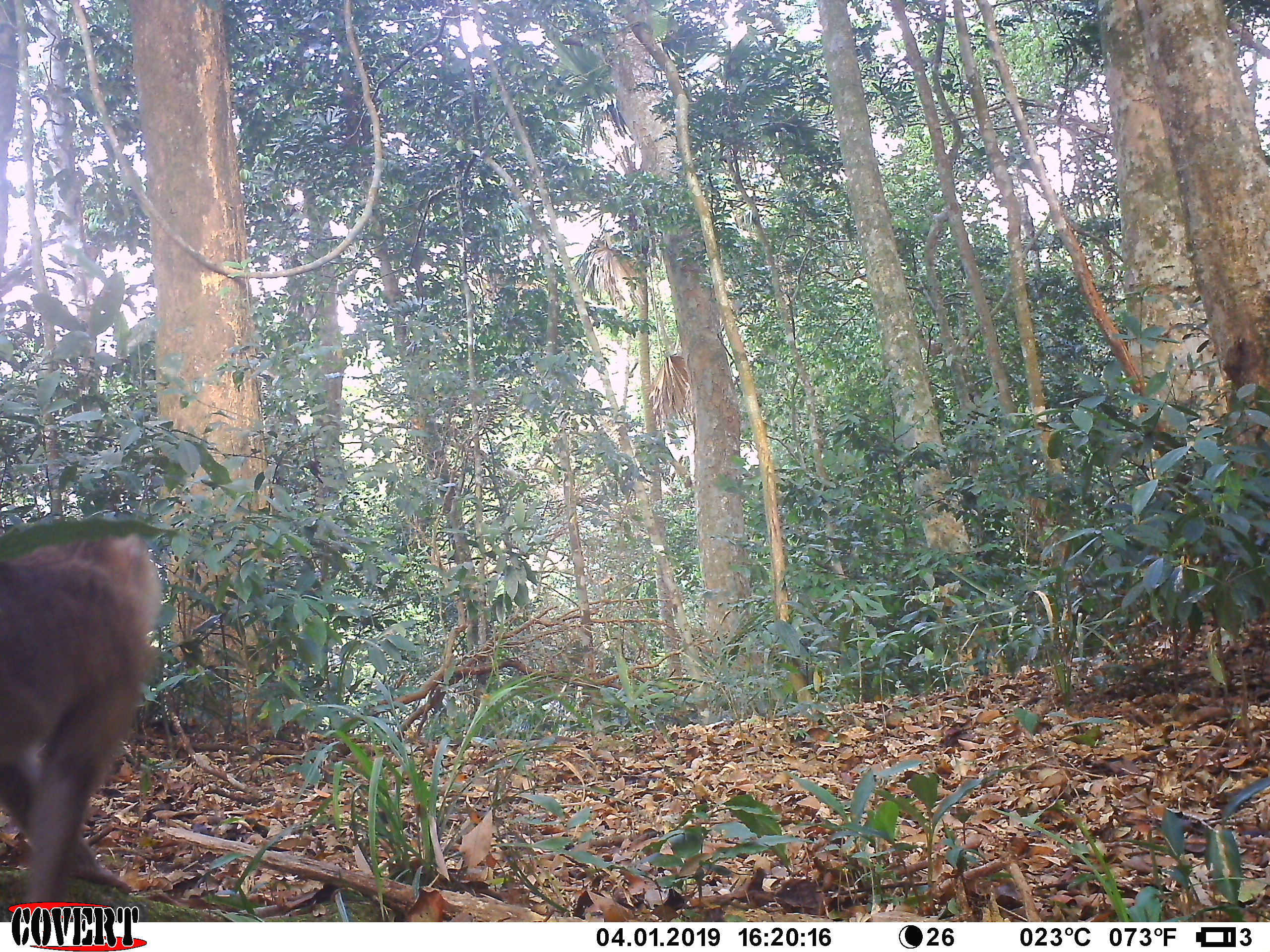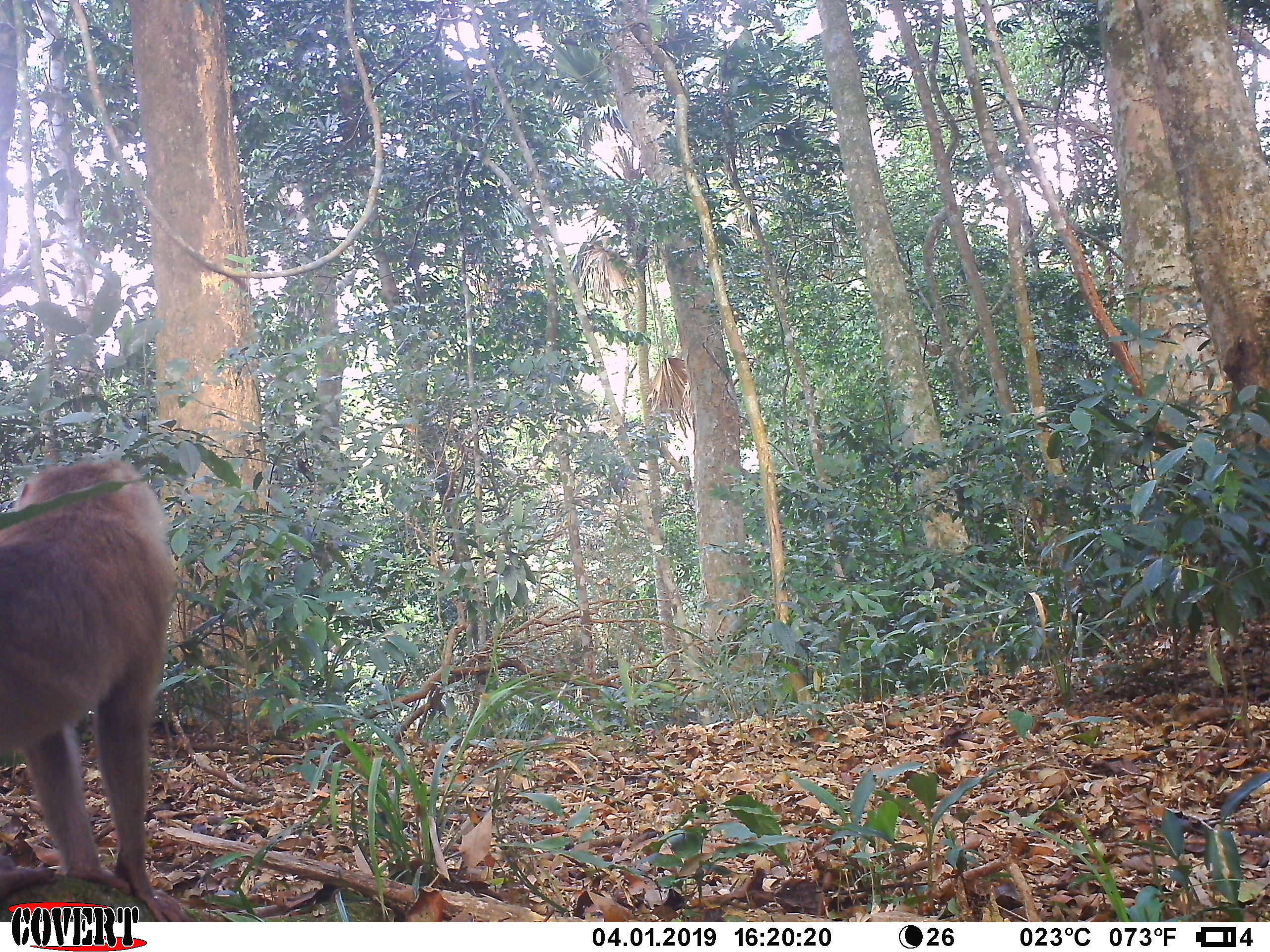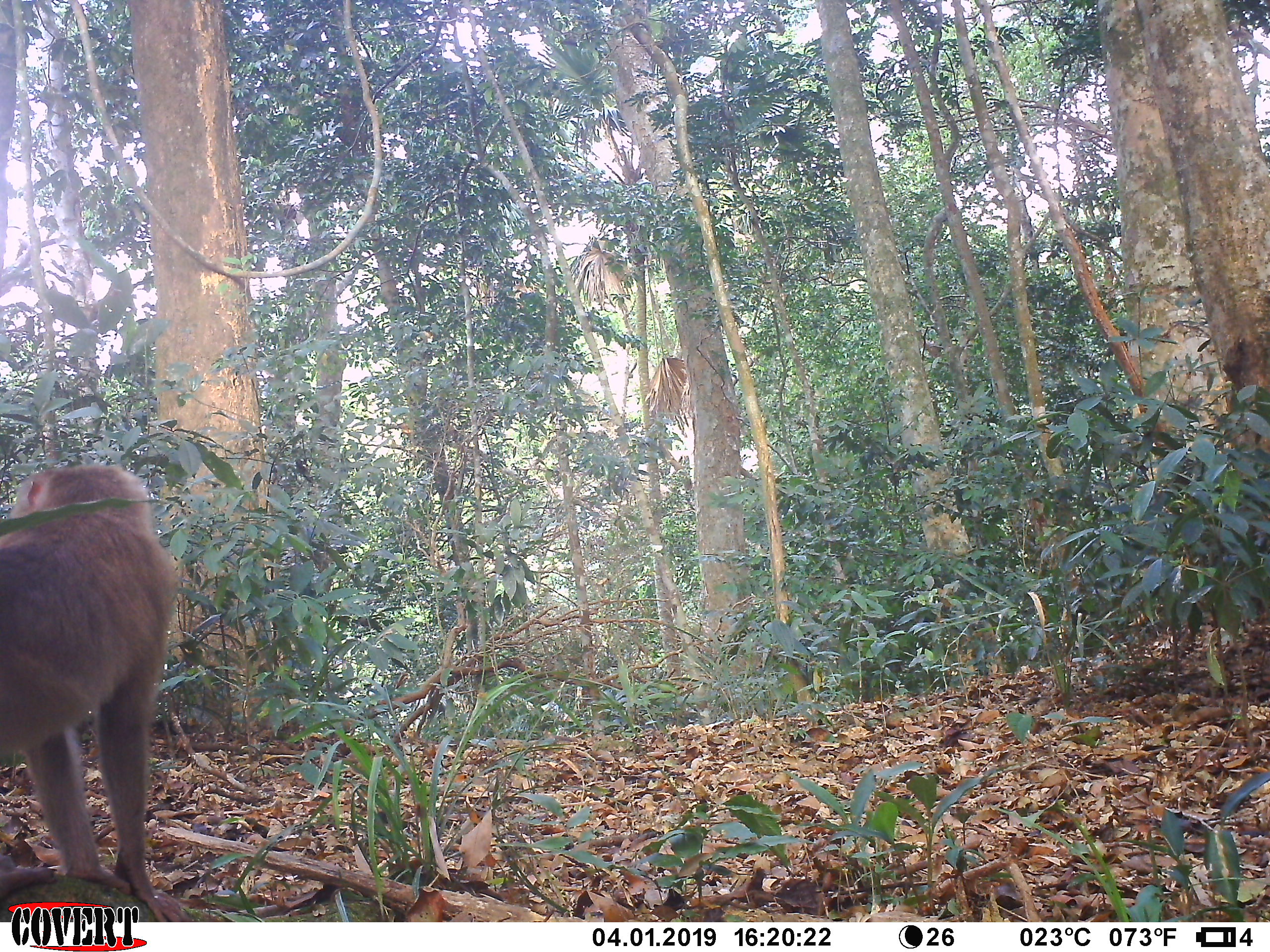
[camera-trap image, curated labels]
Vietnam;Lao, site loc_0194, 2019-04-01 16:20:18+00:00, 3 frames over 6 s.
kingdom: Animalia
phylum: Chordata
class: Mammalia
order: Primates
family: Cercopithecidae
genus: Macaca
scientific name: Macaca nemestrina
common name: pig-tailed macaque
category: pig tailed macaque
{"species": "pig tailed macaque (pig-tailed macaque) (Macaca nemestrina)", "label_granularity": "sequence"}